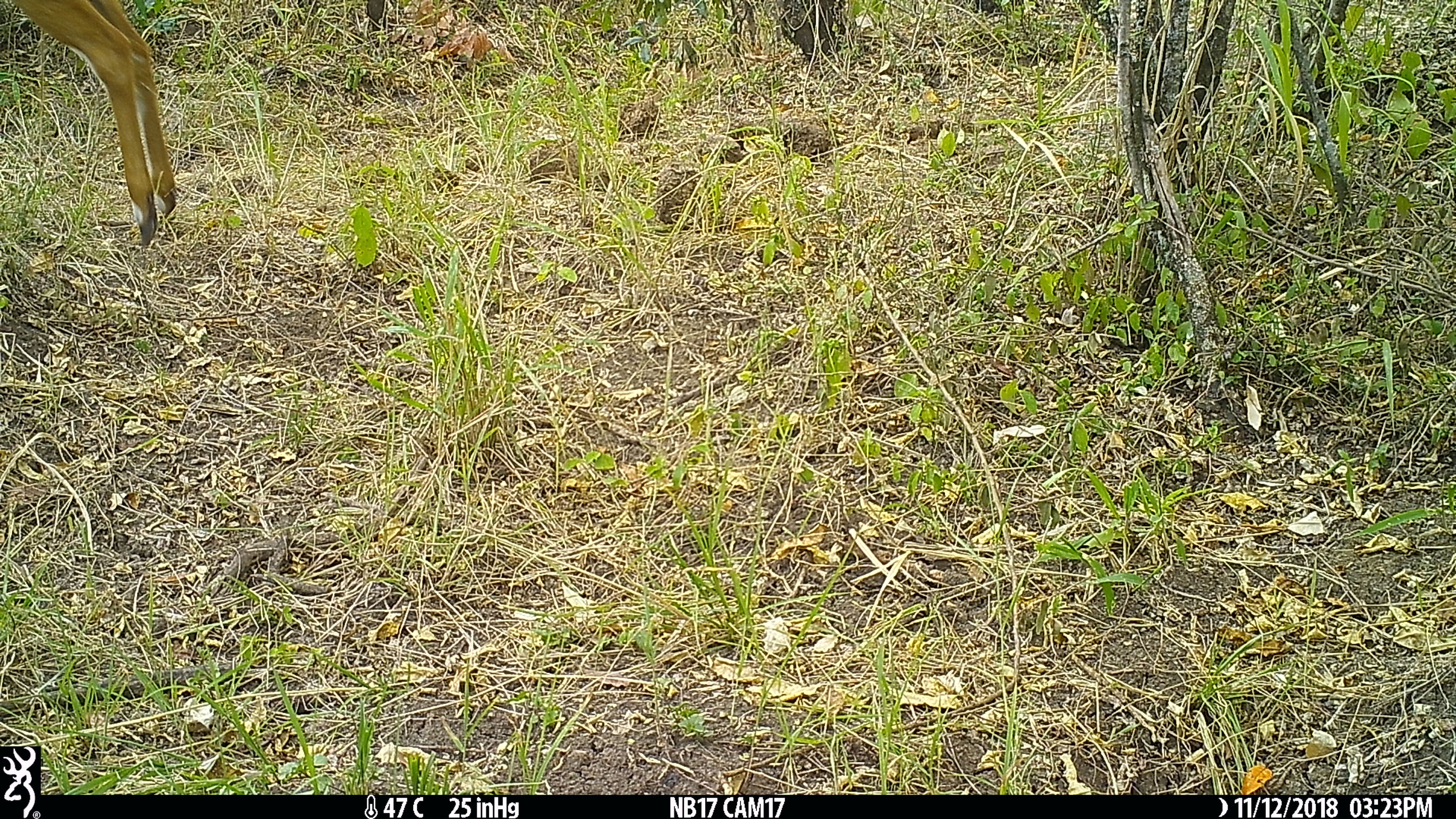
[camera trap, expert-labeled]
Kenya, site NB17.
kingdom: Animalia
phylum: Chordata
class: Mammalia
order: Artiodactyla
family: Bovidae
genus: Tragelaphus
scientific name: Tragelaphus scriptus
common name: bushbuck